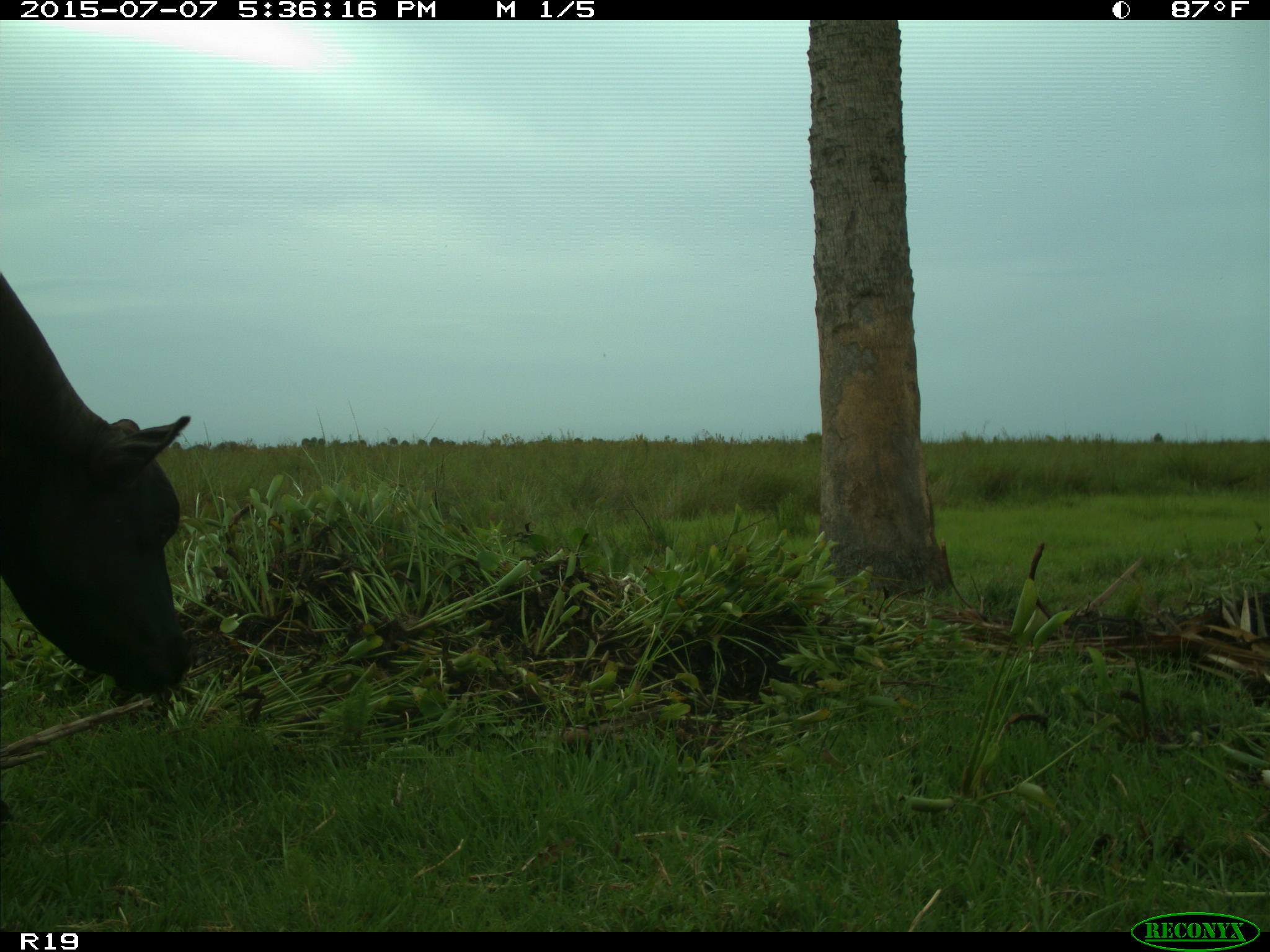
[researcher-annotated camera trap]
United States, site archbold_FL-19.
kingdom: Animalia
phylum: Chordata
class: Mammalia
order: Artiodactyla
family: Bovidae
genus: Bos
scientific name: Bos taurus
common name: domestic cow